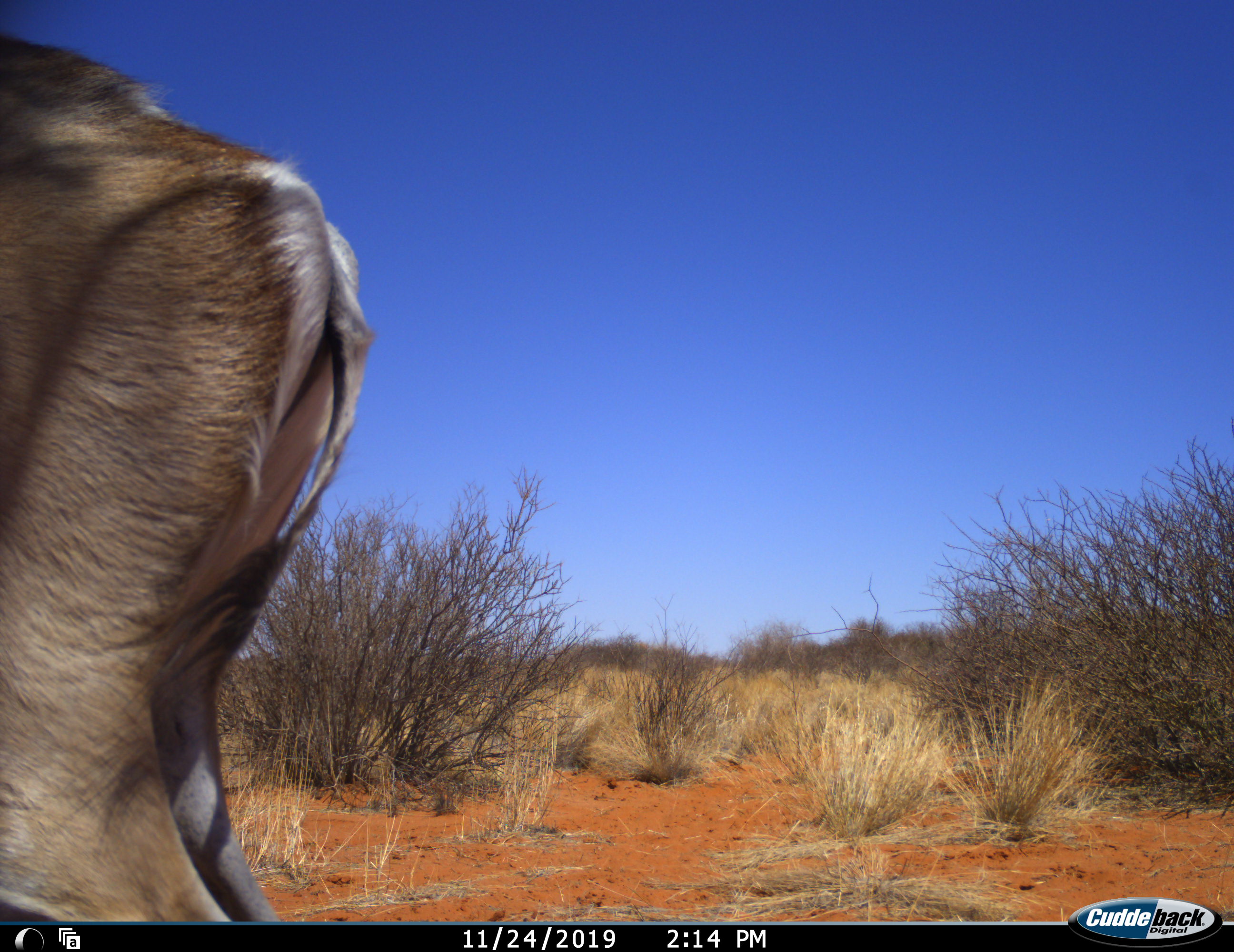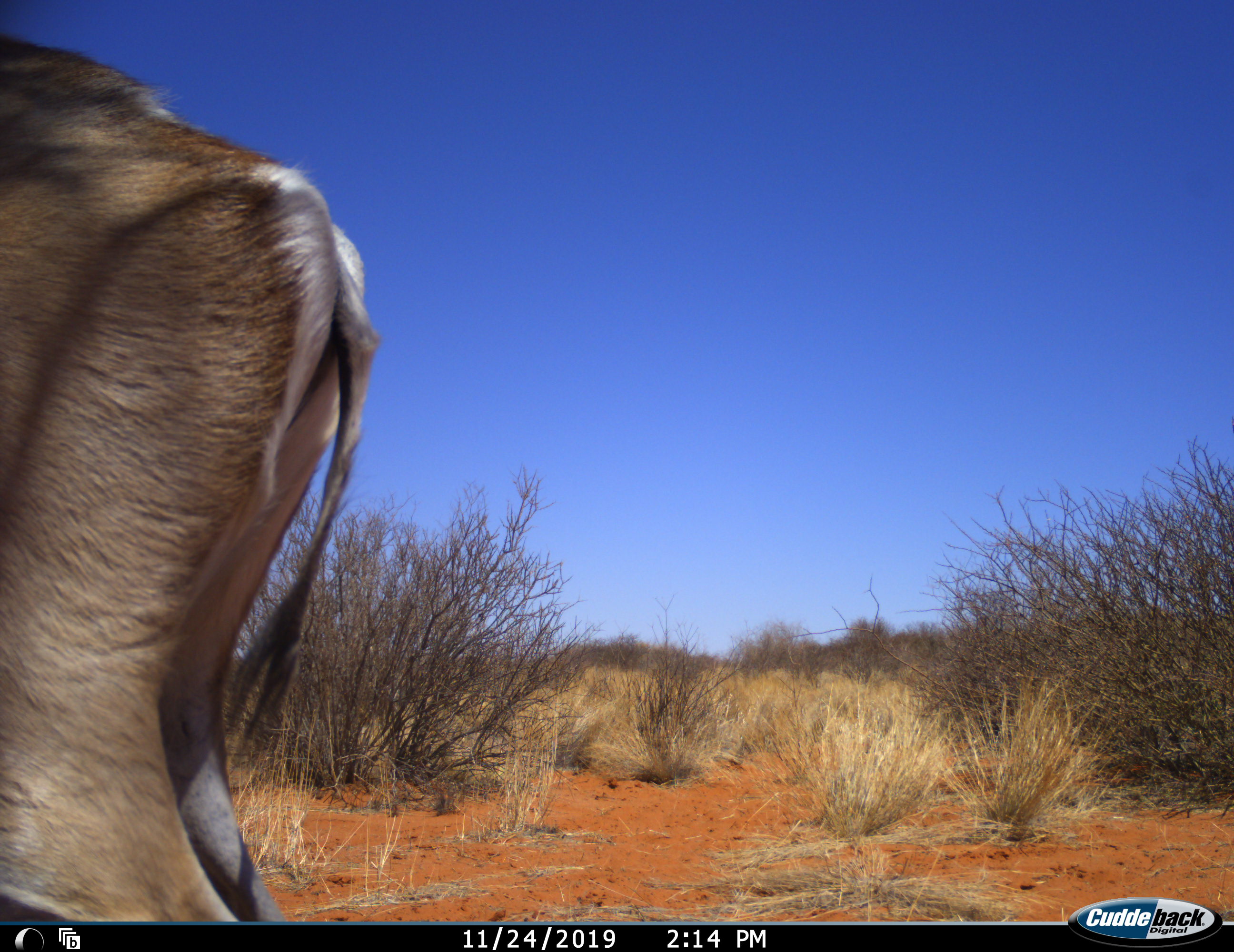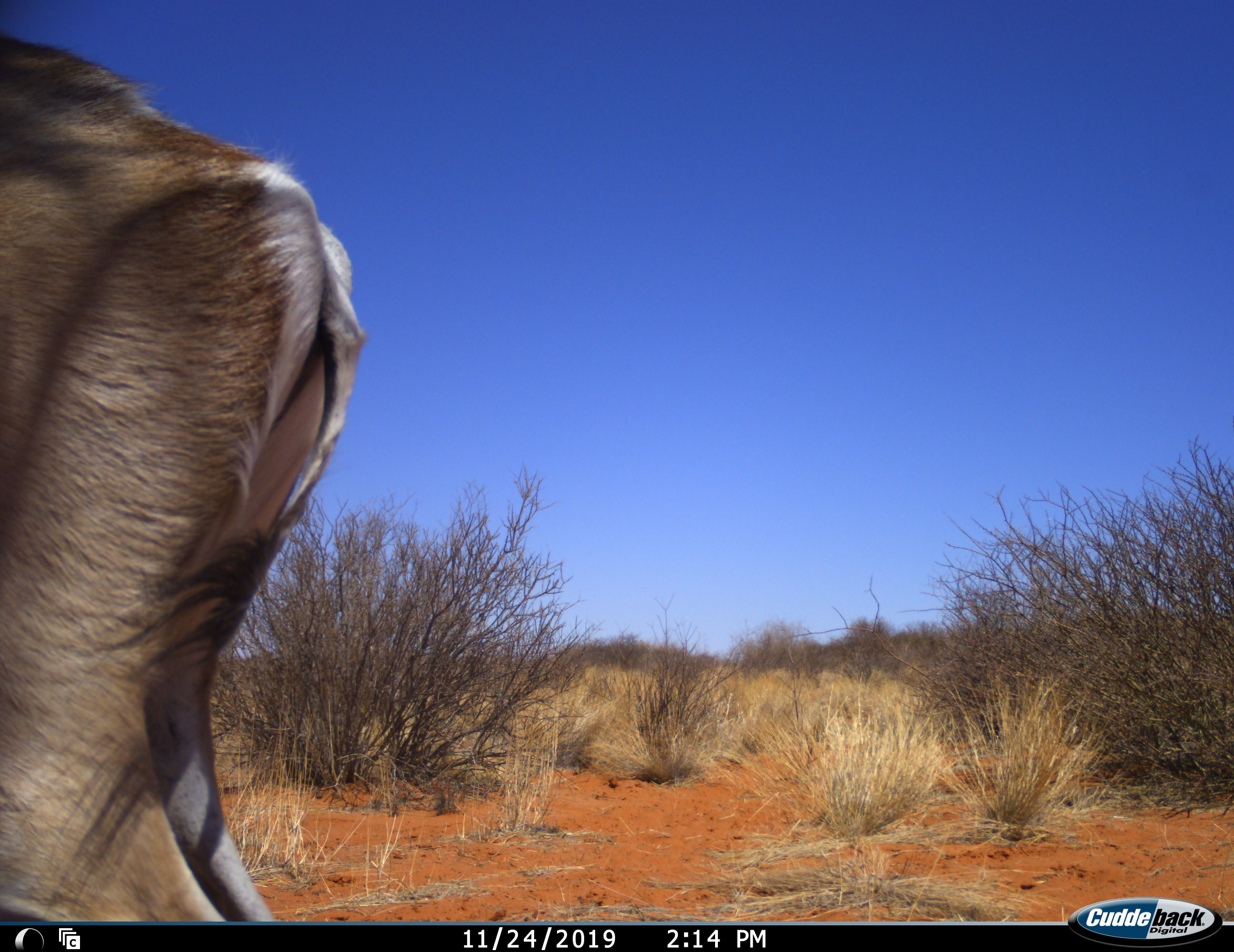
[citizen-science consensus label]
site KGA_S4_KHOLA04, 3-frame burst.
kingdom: Animalia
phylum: Chordata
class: Mammalia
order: Artiodactyla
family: Bovidae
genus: Antidorcas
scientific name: Antidorcas marsupialis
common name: springbok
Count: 1.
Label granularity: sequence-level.